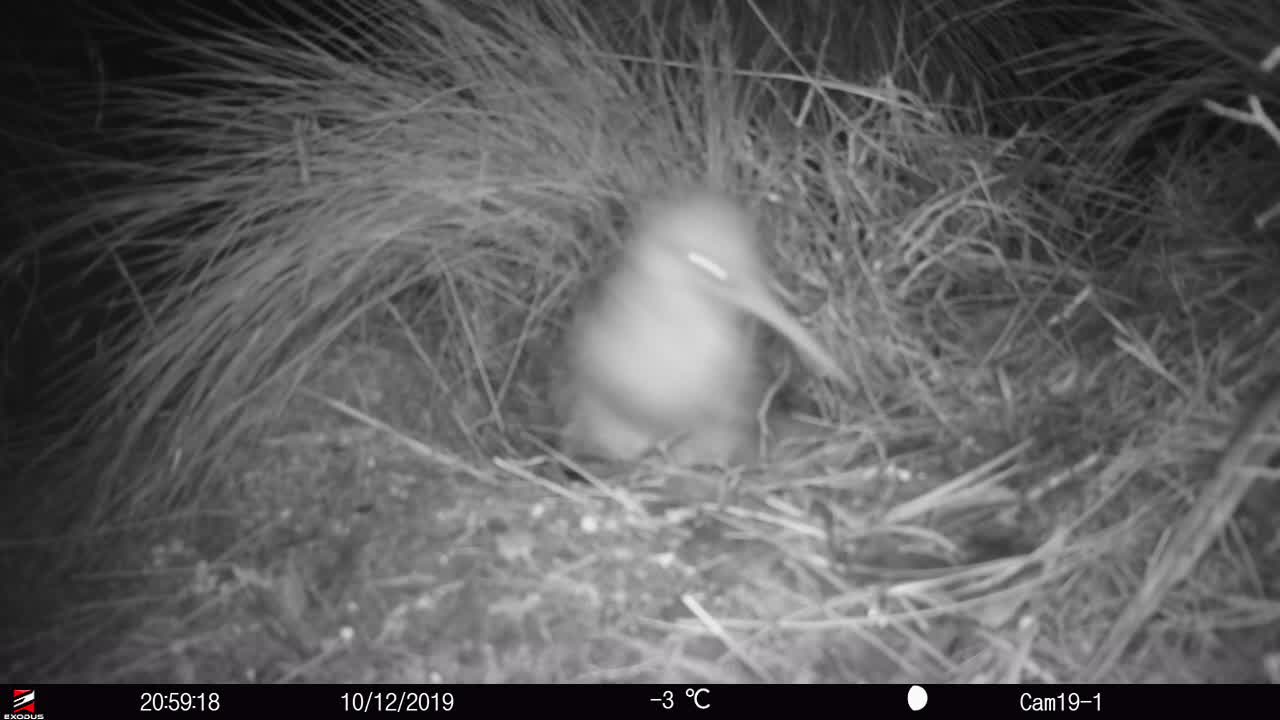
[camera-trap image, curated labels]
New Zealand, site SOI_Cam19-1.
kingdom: Animalia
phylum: Chordata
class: Aves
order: Apterygiformes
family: Apterygidae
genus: Apteryx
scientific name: Apteryx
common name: kiwi